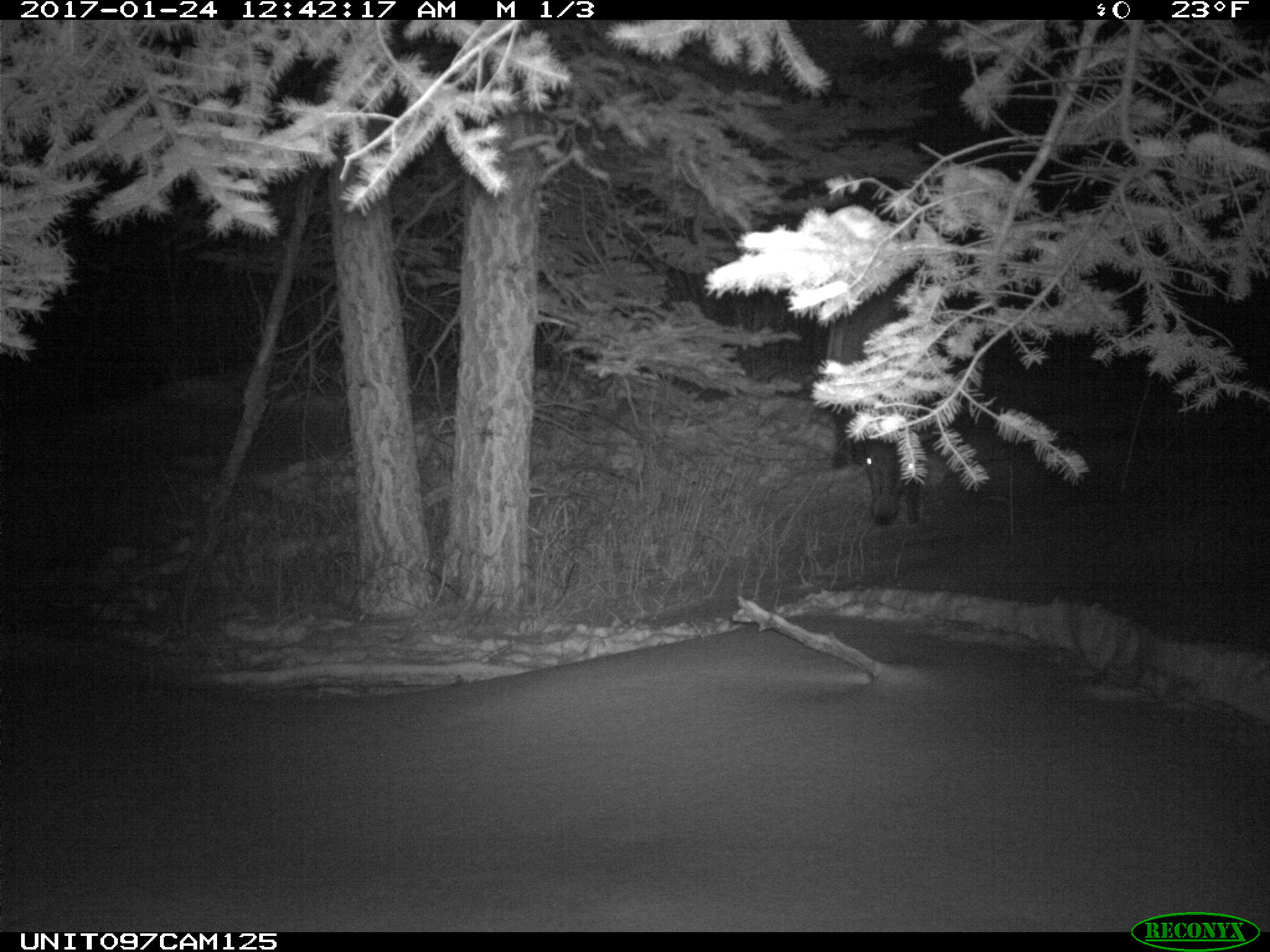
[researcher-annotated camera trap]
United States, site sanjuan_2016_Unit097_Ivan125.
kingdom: Animalia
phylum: Chordata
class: Mammalia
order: Artiodactyla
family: Cervidae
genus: Cervus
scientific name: Cervus elaphus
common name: red deer